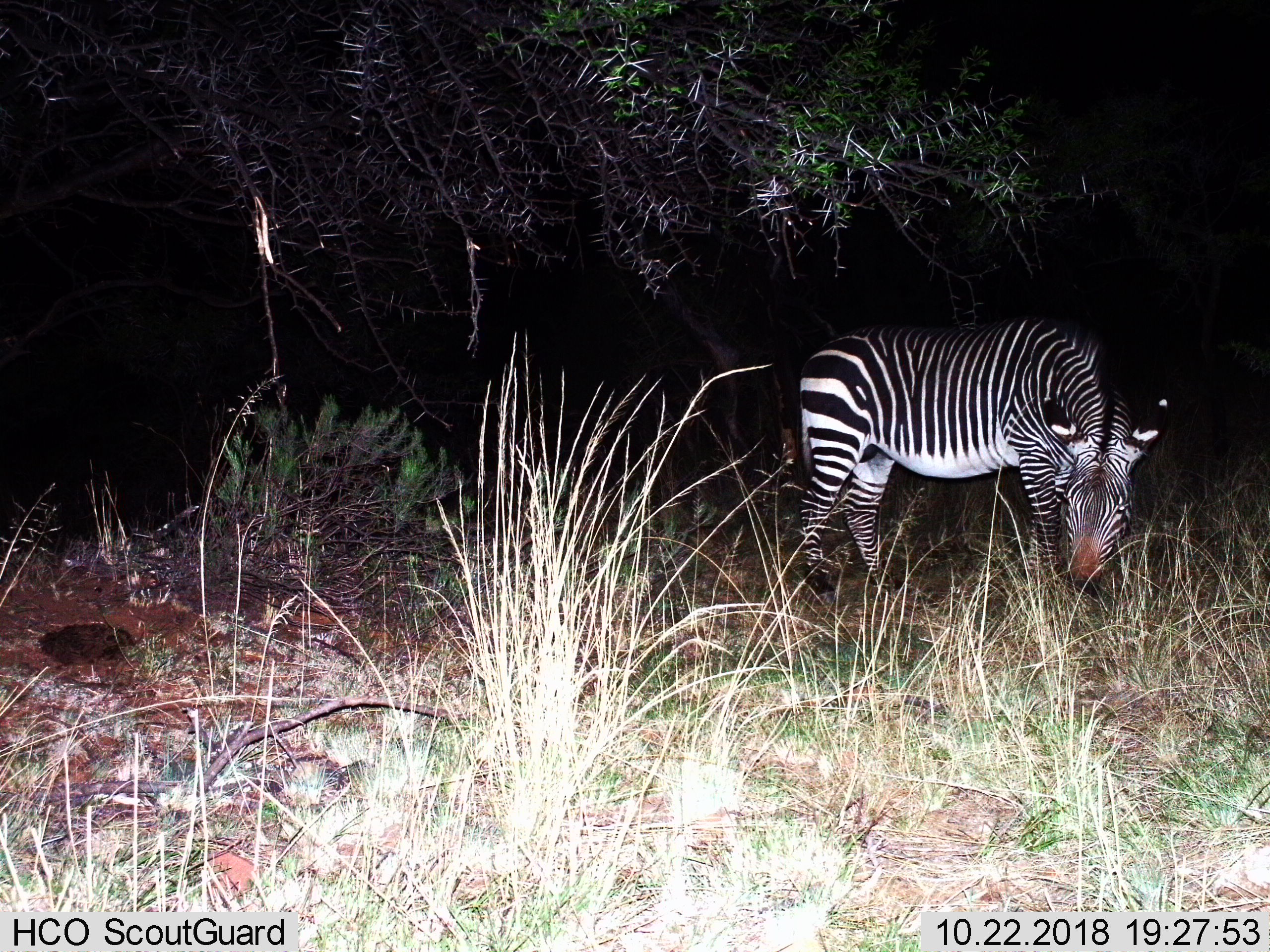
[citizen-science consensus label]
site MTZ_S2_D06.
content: unidentified animal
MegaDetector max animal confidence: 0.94